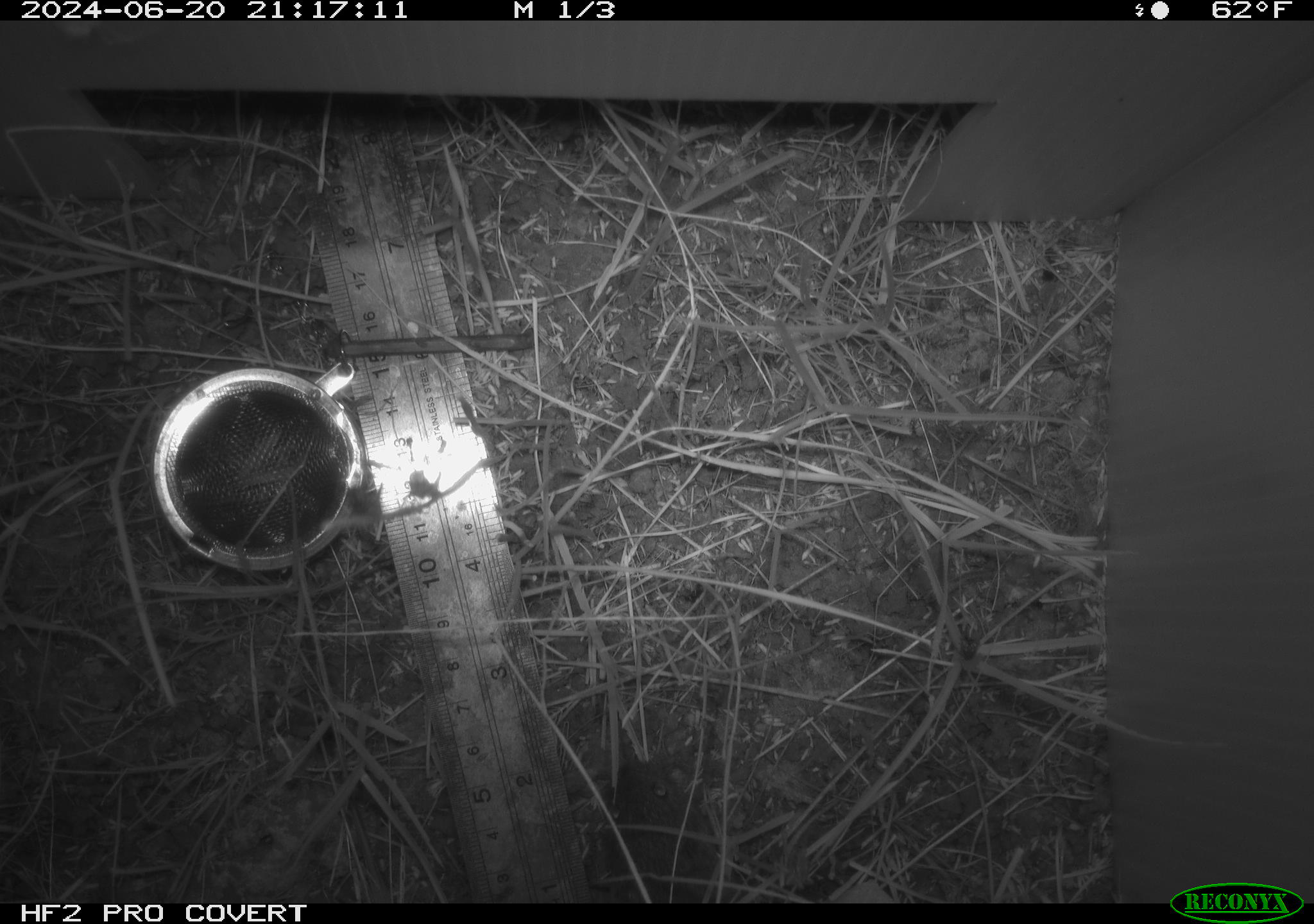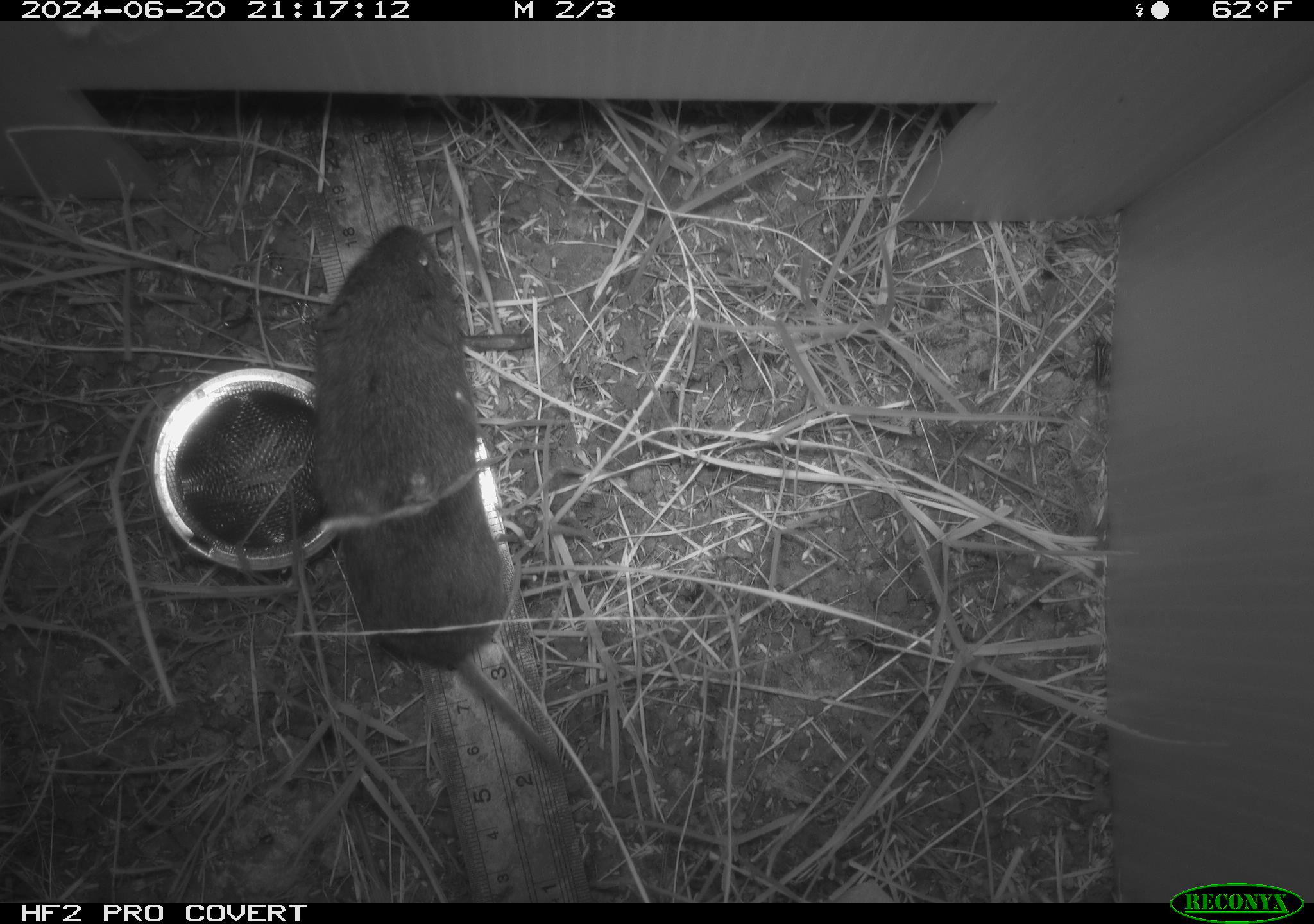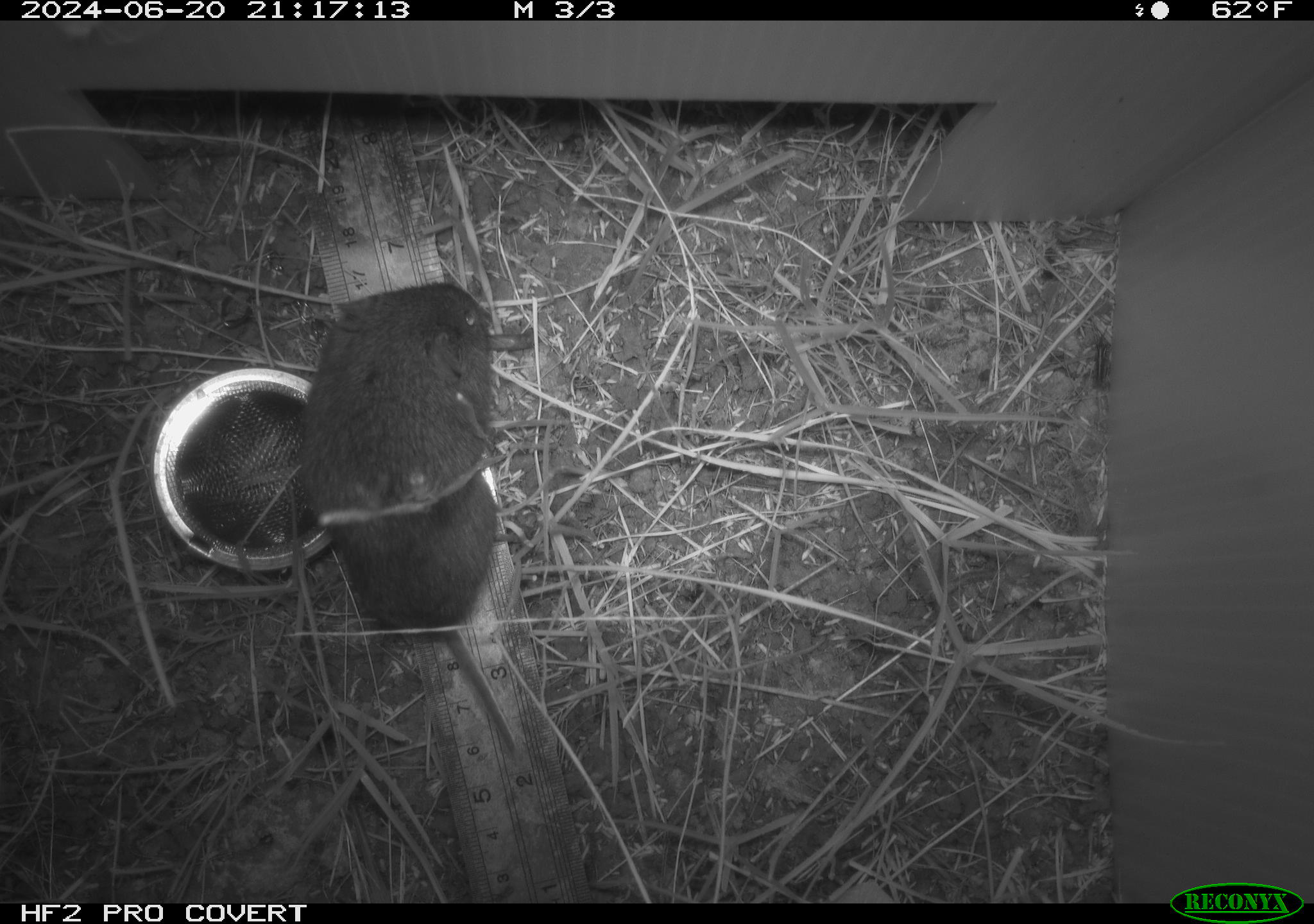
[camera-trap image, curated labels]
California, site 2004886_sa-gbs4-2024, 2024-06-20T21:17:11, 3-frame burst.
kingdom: Animalia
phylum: Chordata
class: Mammalia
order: Rodentia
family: Cricetidae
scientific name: Arvicolinae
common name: voles, lemmings, and muskrats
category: arvicolinae subfamily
Arvicolinae subfamily (voles, lemmings, and muskrats) (Arvicolinae).